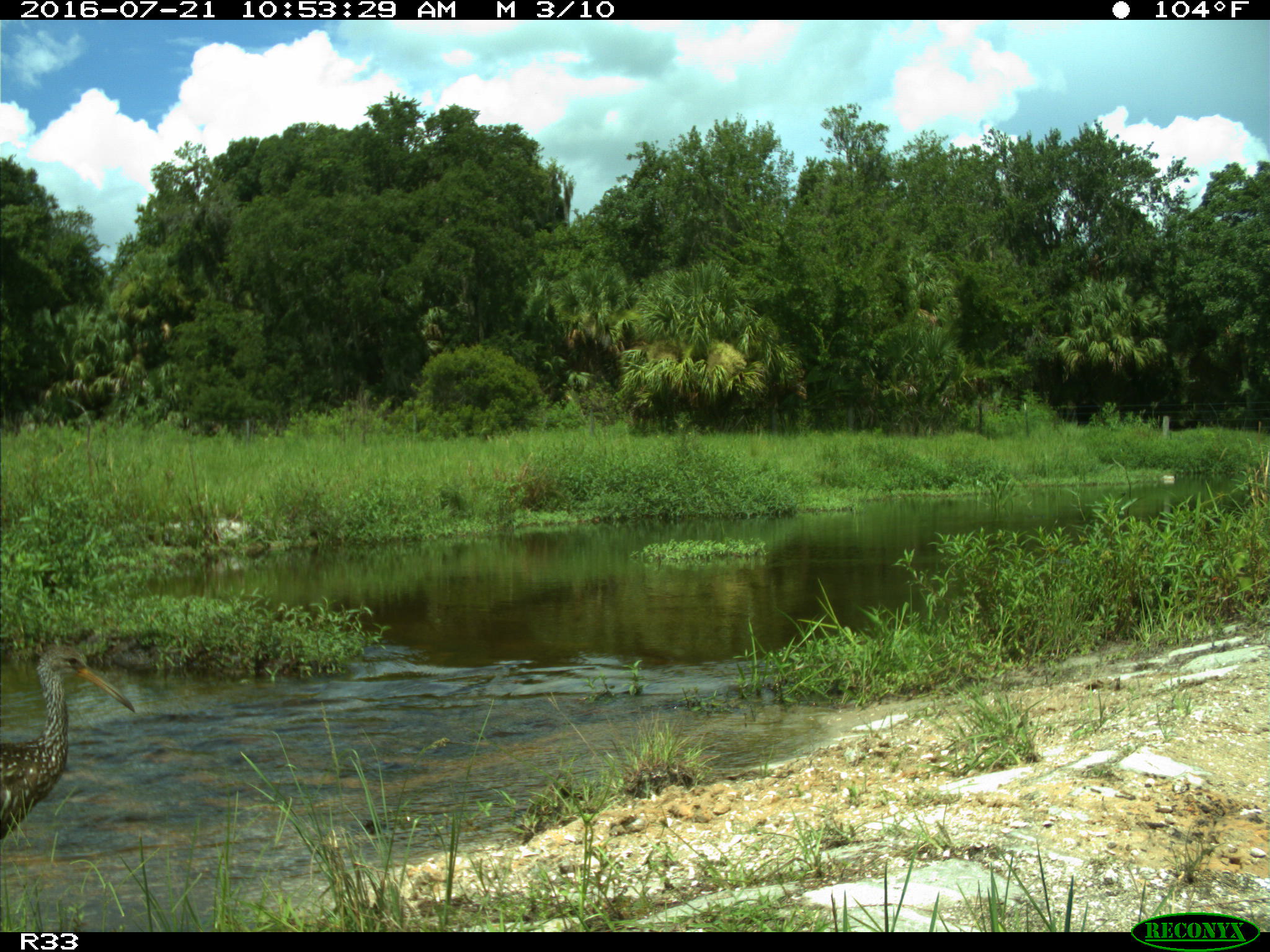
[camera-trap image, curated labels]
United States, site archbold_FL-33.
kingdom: Animalia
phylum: Chordata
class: Aves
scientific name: Aves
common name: birds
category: unidentified bird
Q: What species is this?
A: Unidentified bird (birds) (Aves).